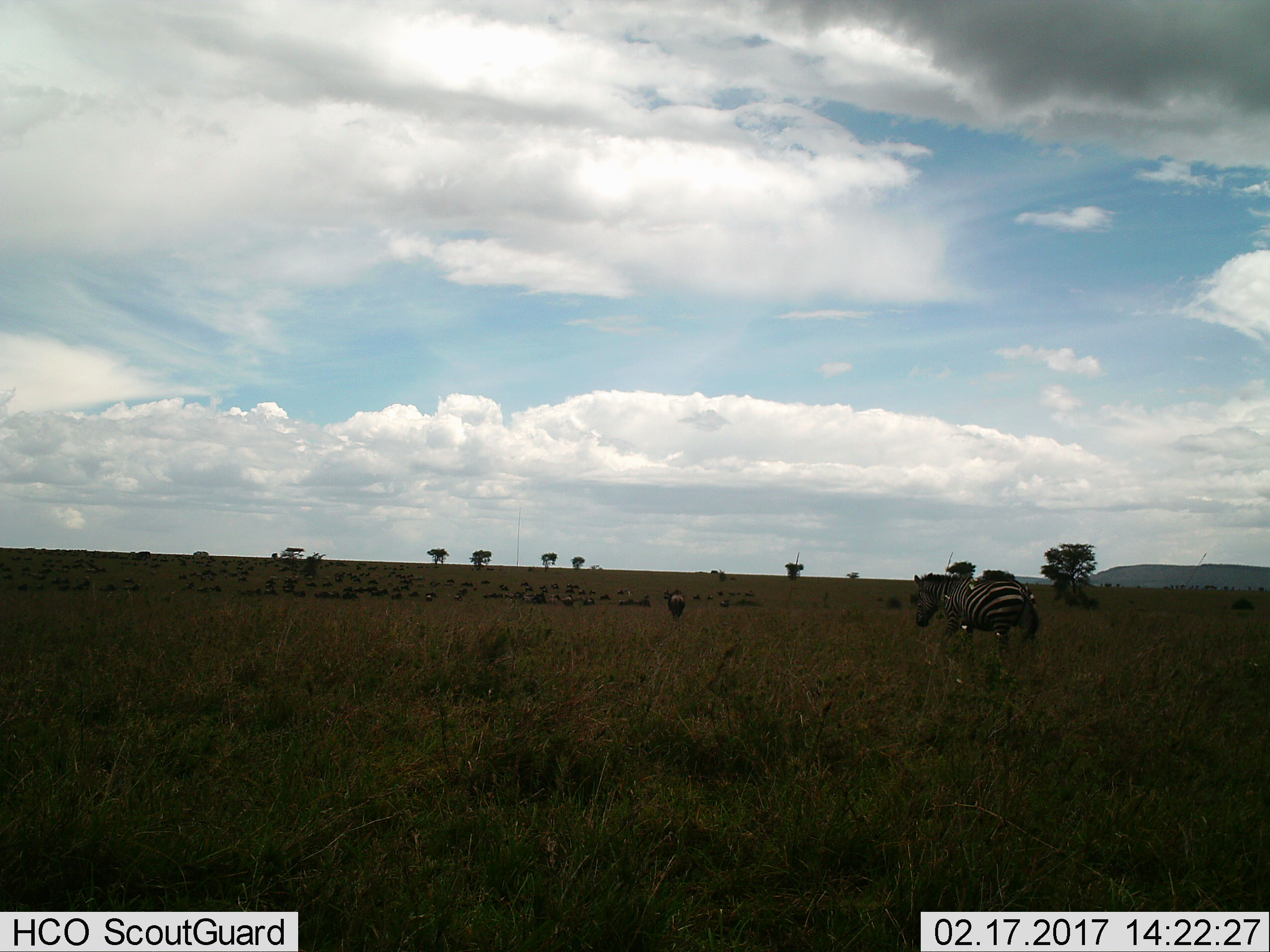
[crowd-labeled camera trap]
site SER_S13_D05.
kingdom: Animalia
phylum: Chordata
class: Mammalia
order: Perissodactyla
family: Equidae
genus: Equus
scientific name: Equus quagga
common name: plains zebra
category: zebraplains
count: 1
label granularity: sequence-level